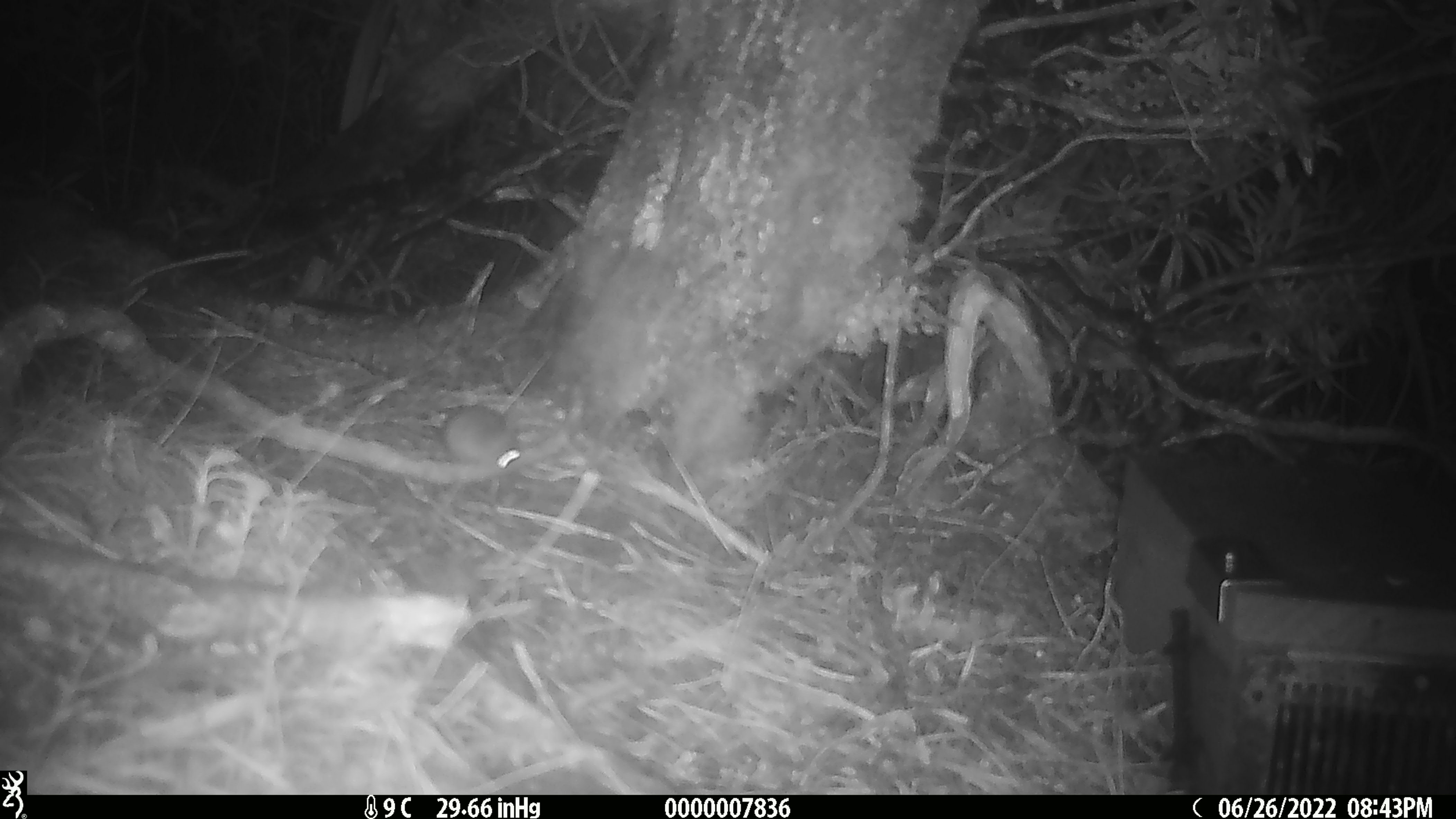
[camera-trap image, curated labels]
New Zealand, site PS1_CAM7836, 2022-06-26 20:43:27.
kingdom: Animalia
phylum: Chordata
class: Mammalia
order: Rodentia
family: Muridae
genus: Mus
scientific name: Mus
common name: mouse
Mouse (Mus).